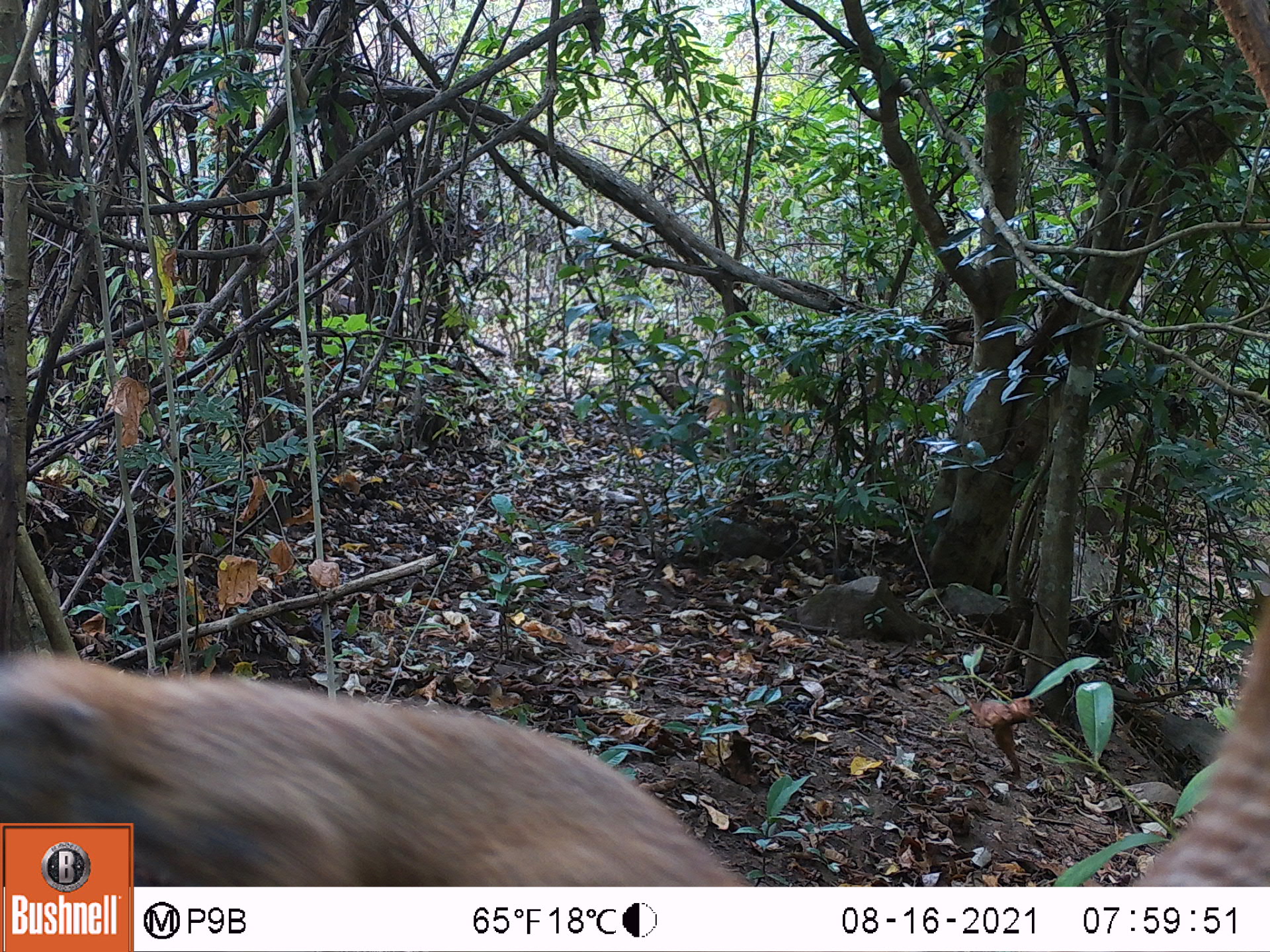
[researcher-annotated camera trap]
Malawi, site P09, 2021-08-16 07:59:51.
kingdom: Animalia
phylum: Chordata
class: Mammalia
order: Rodentia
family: Sciuridae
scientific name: Sciuridae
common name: squirrel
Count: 1.